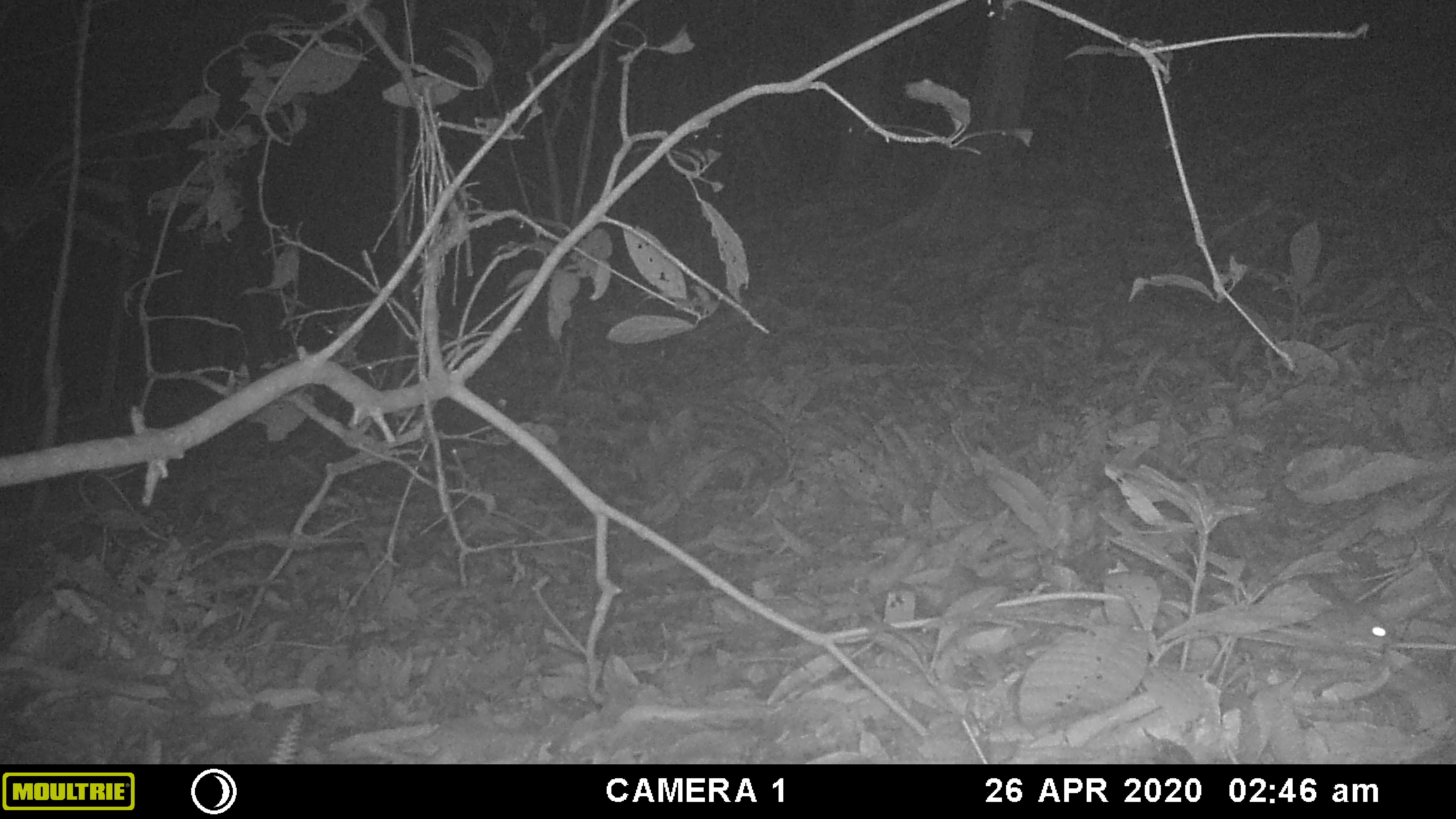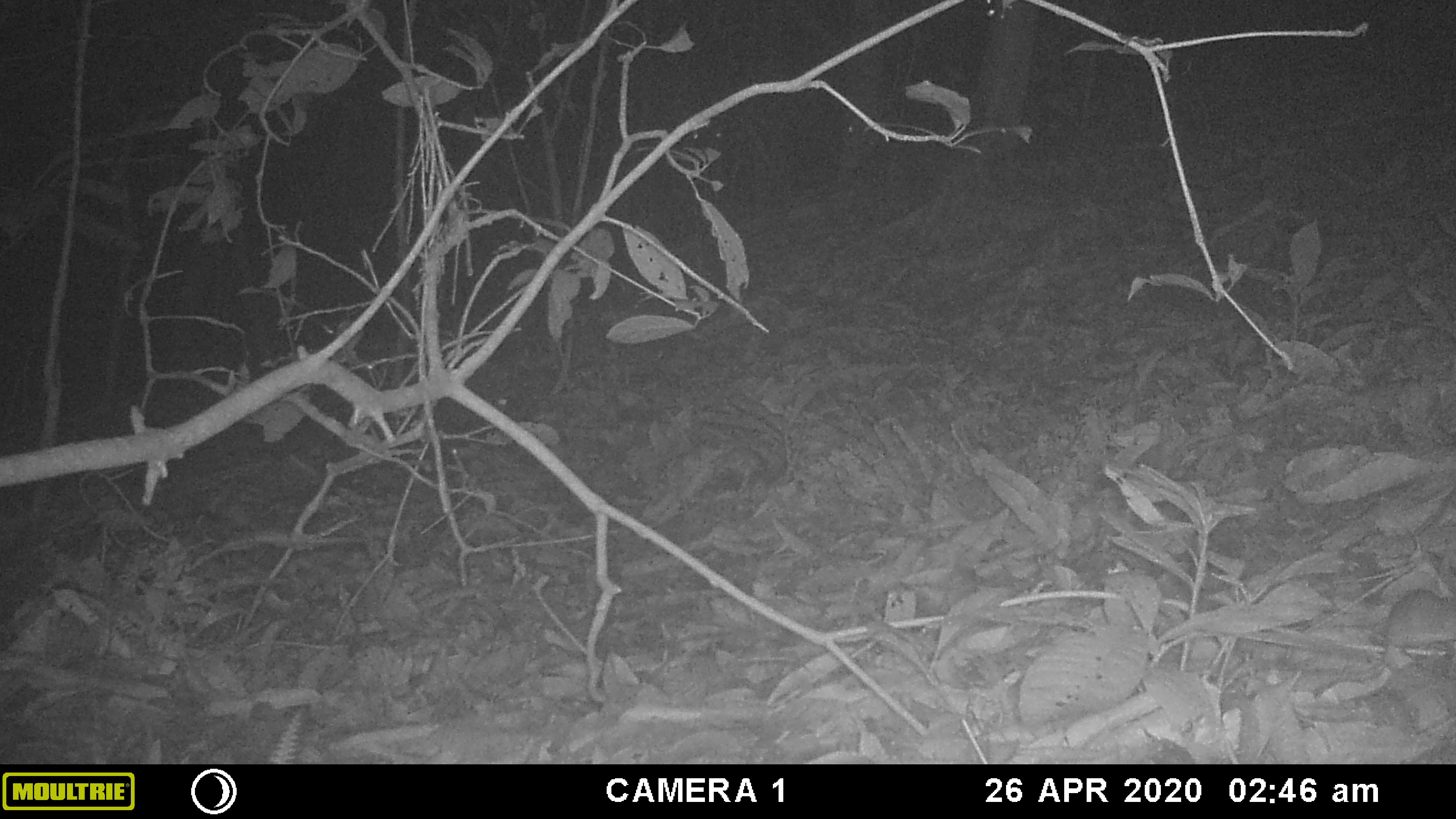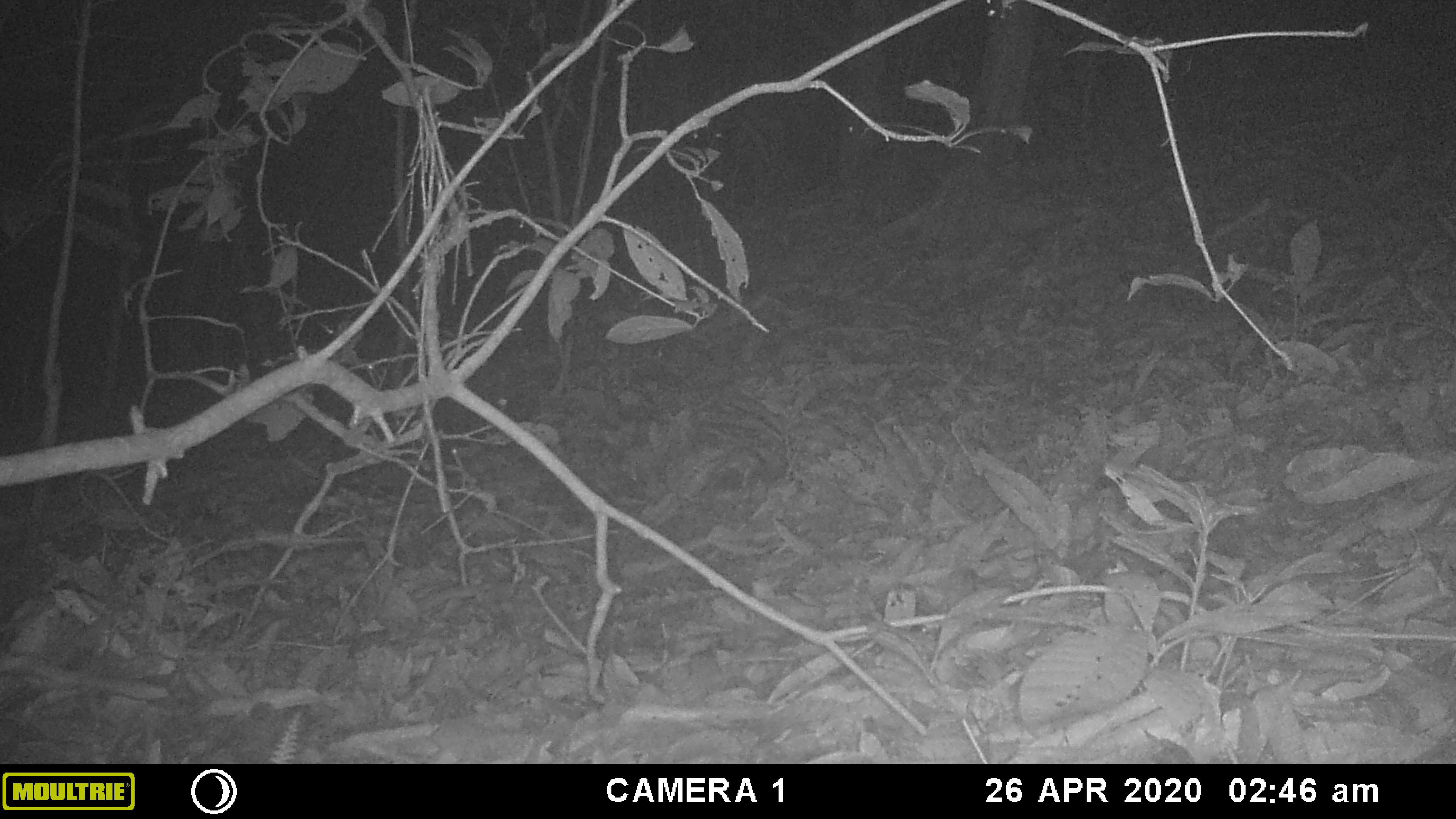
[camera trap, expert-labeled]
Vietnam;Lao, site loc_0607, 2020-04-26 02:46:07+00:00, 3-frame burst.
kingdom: Animalia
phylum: Chordata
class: Mammalia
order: Rodentia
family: Muridae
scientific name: Muridae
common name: old-world mice and rats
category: unidentified murid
Unidentified murid (old-world mice and rats) (Muridae). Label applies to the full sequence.